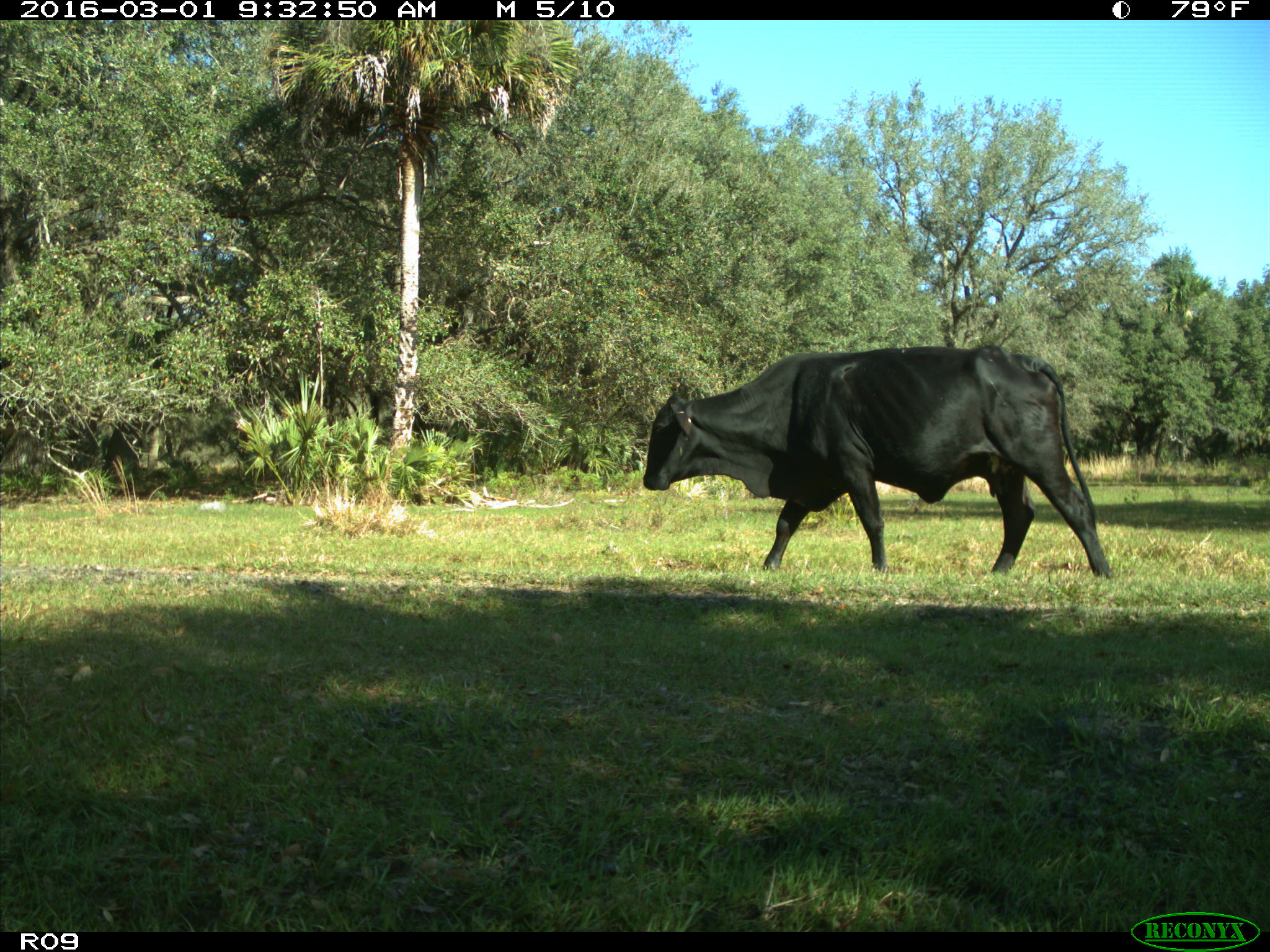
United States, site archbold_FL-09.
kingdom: Animalia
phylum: Chordata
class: Mammalia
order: Artiodactyla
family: Bovidae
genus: Bos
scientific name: Bos taurus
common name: domestic cow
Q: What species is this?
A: Bos taurus (domestic cow).